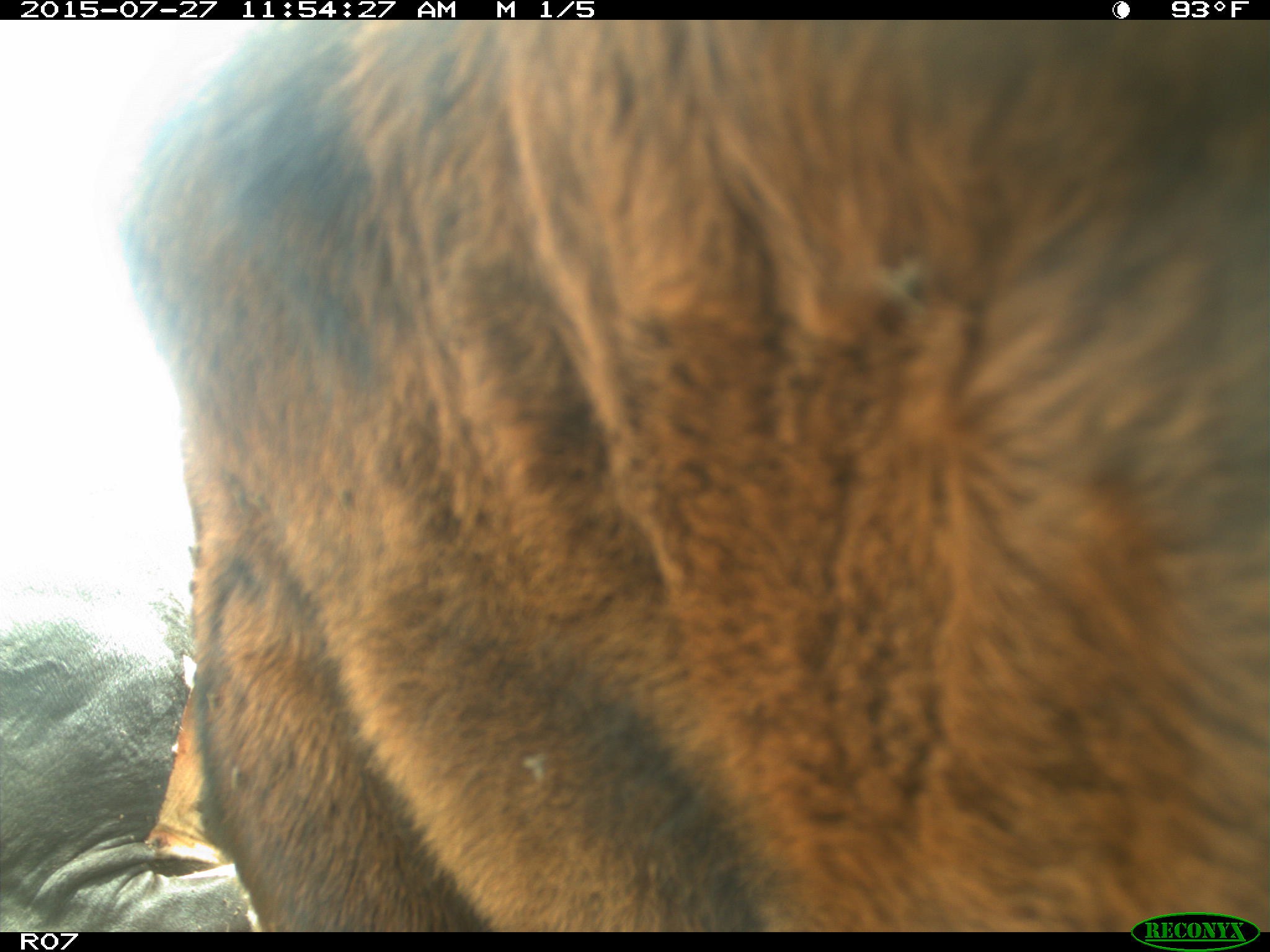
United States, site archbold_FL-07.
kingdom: Animalia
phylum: Chordata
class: Mammalia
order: Artiodactyla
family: Bovidae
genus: Bos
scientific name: Bos taurus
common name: domestic cow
Bos taurus (domestic cow).